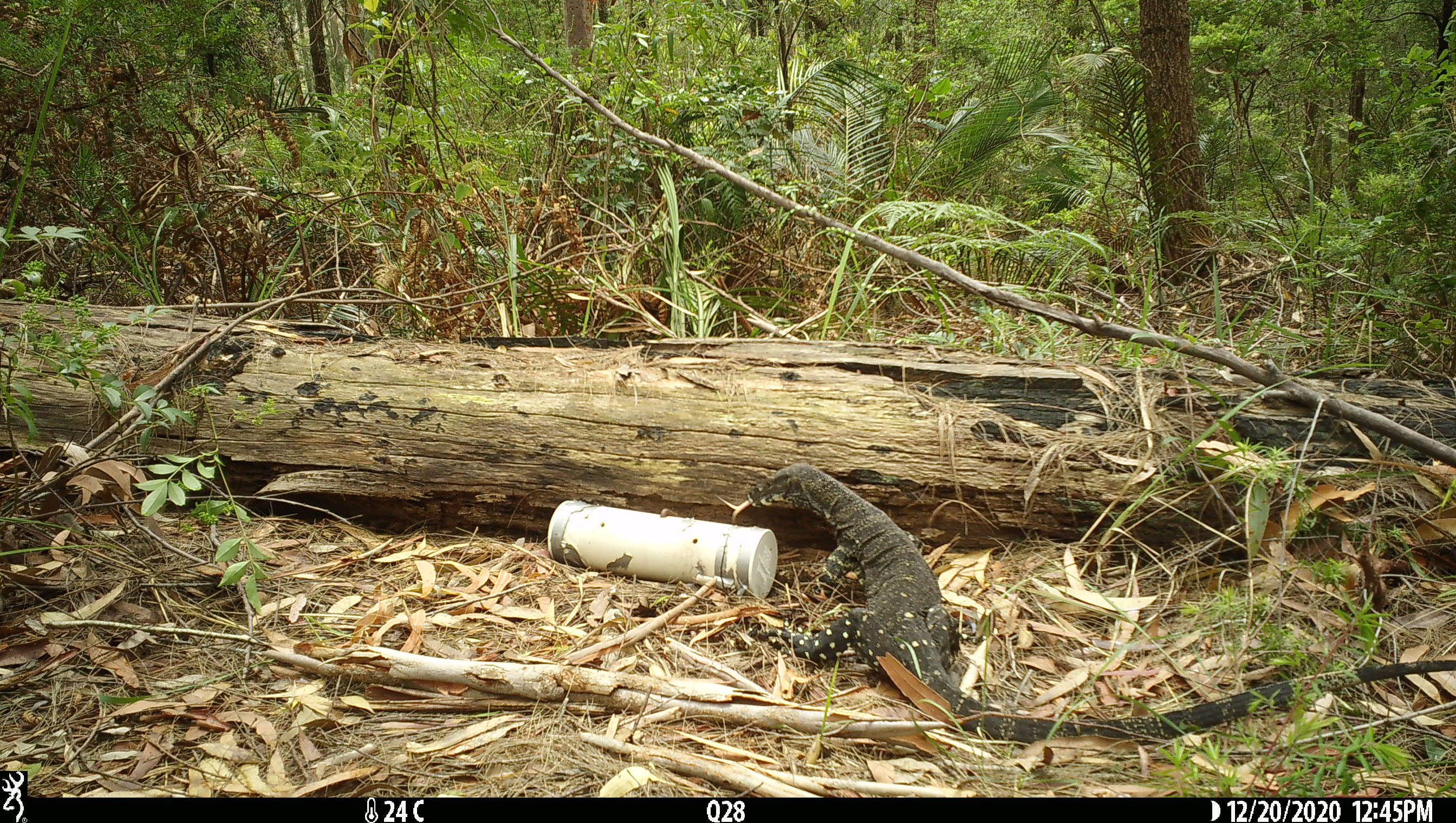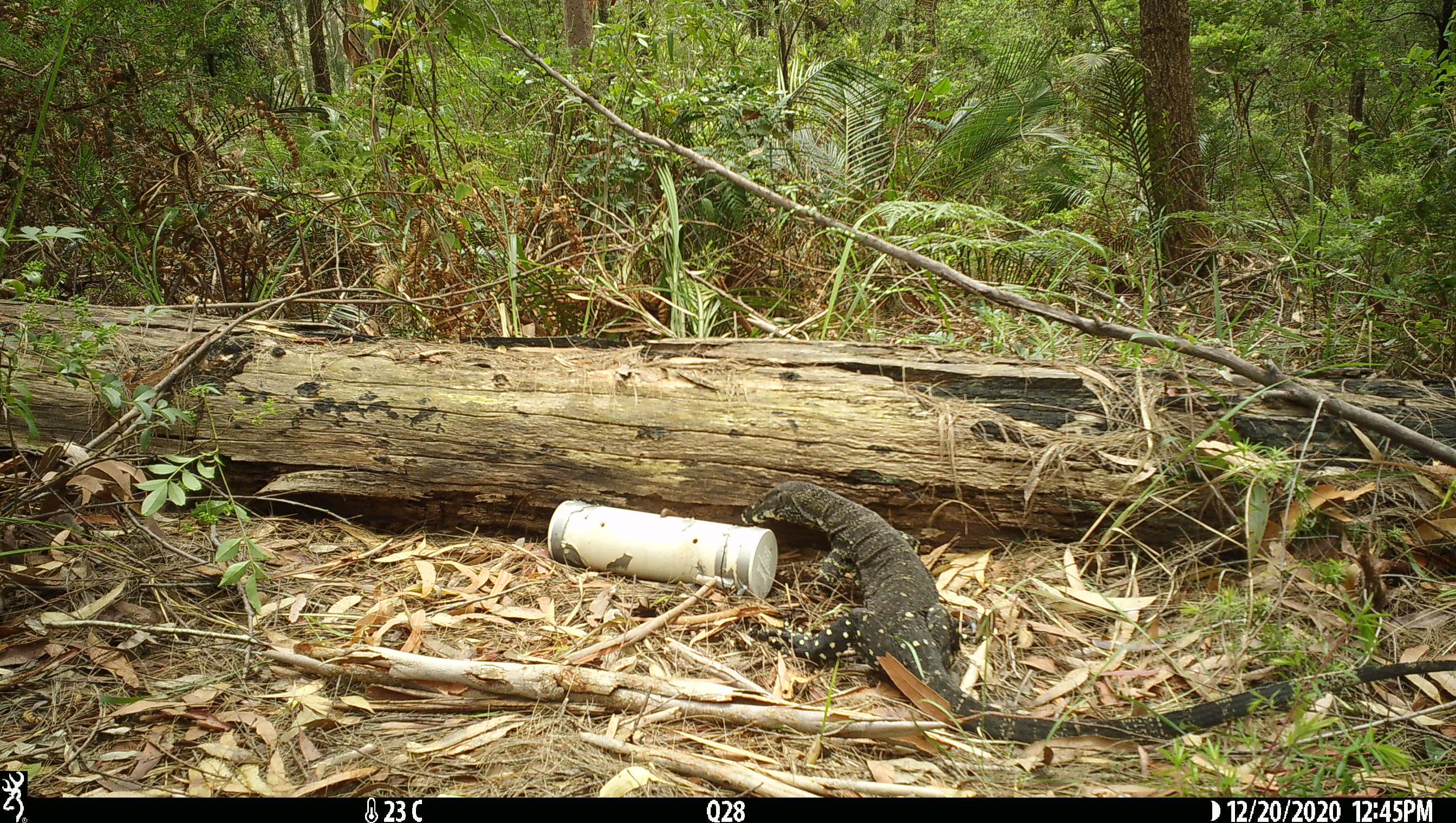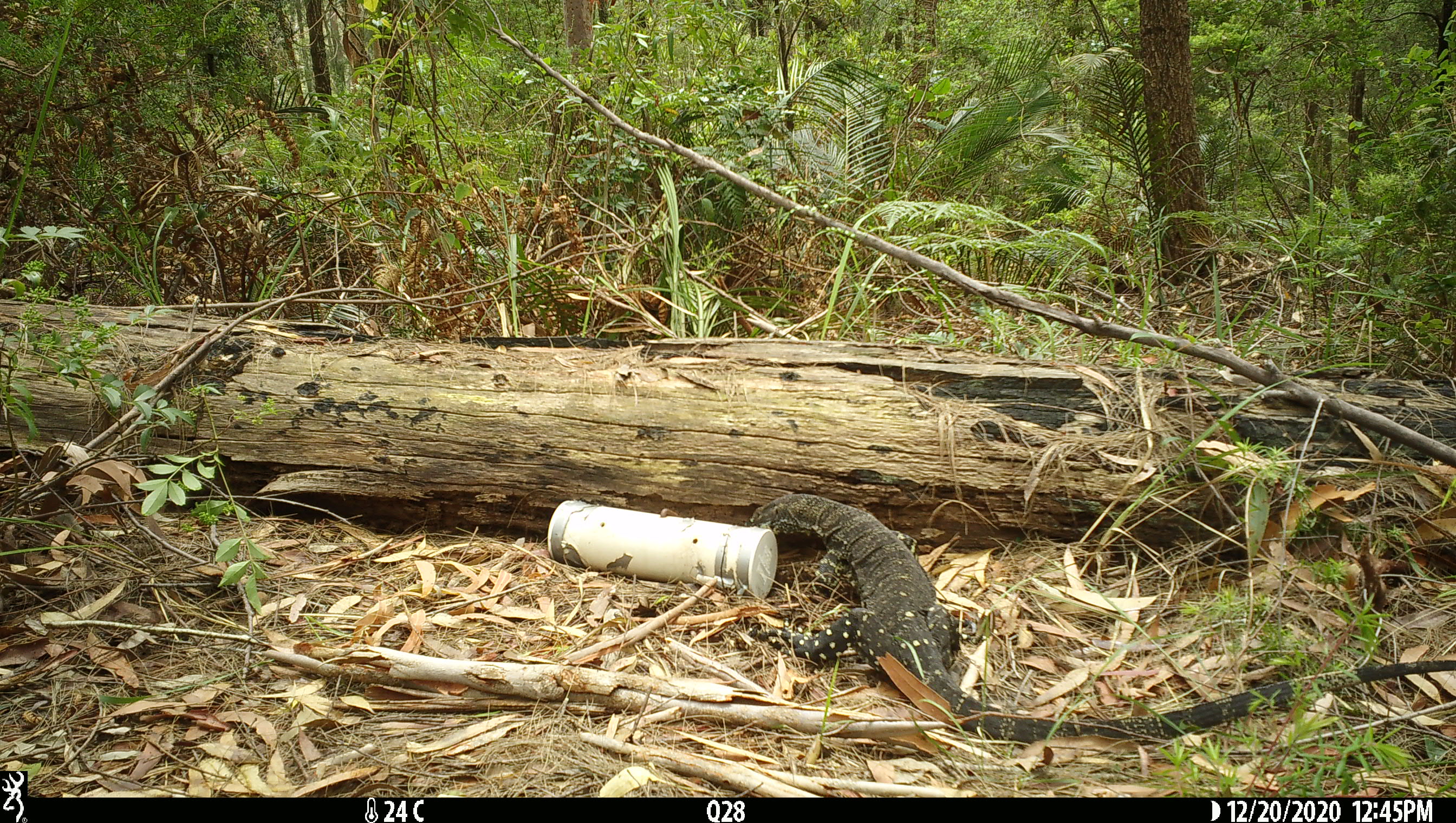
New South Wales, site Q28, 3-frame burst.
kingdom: Animalia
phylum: Chordata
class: Reptilia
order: Squamata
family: Varanidae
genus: Varanus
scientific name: Varanus varius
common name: lace monitor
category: goanna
Goanna (lace monitor) (Varanus varius).